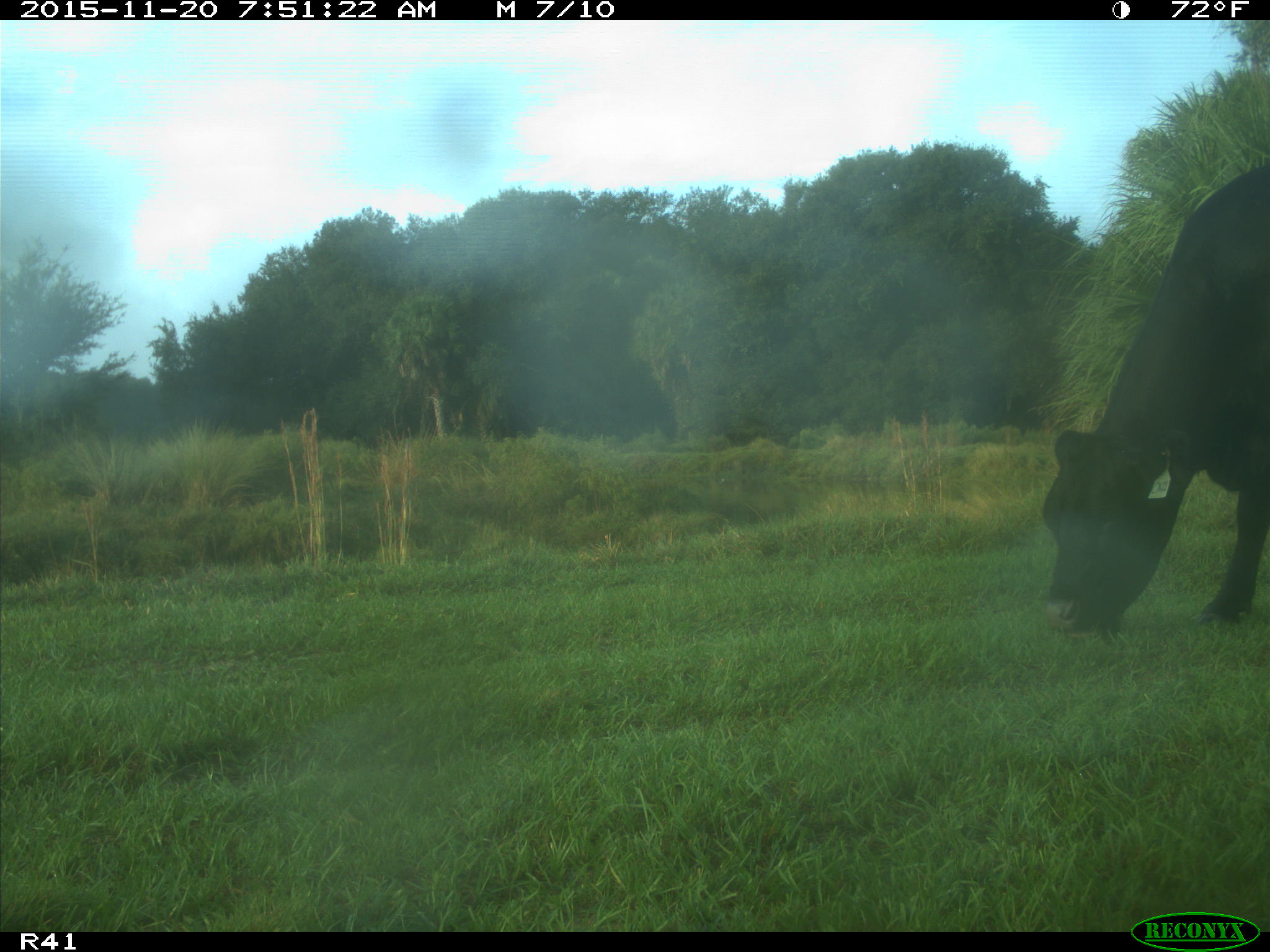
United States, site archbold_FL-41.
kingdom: Animalia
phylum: Chordata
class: Mammalia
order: Artiodactyla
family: Bovidae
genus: Bos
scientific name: Bos taurus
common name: domestic cow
Bos taurus (domestic cow).